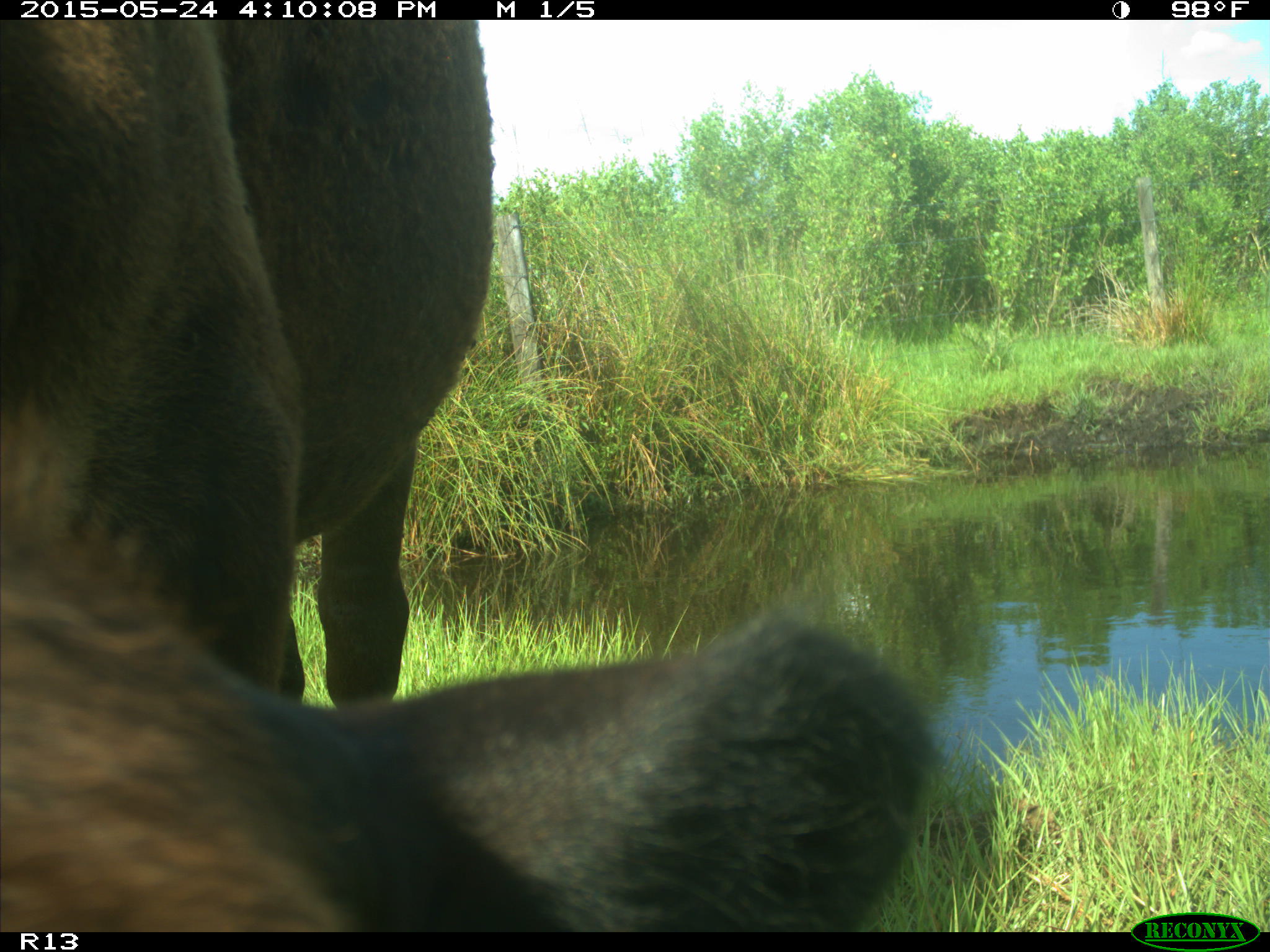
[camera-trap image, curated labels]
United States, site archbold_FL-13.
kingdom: Animalia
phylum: Chordata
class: Mammalia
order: Artiodactyla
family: Bovidae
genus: Bos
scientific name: Bos taurus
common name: domestic cow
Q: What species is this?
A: Bos taurus (domestic cow).